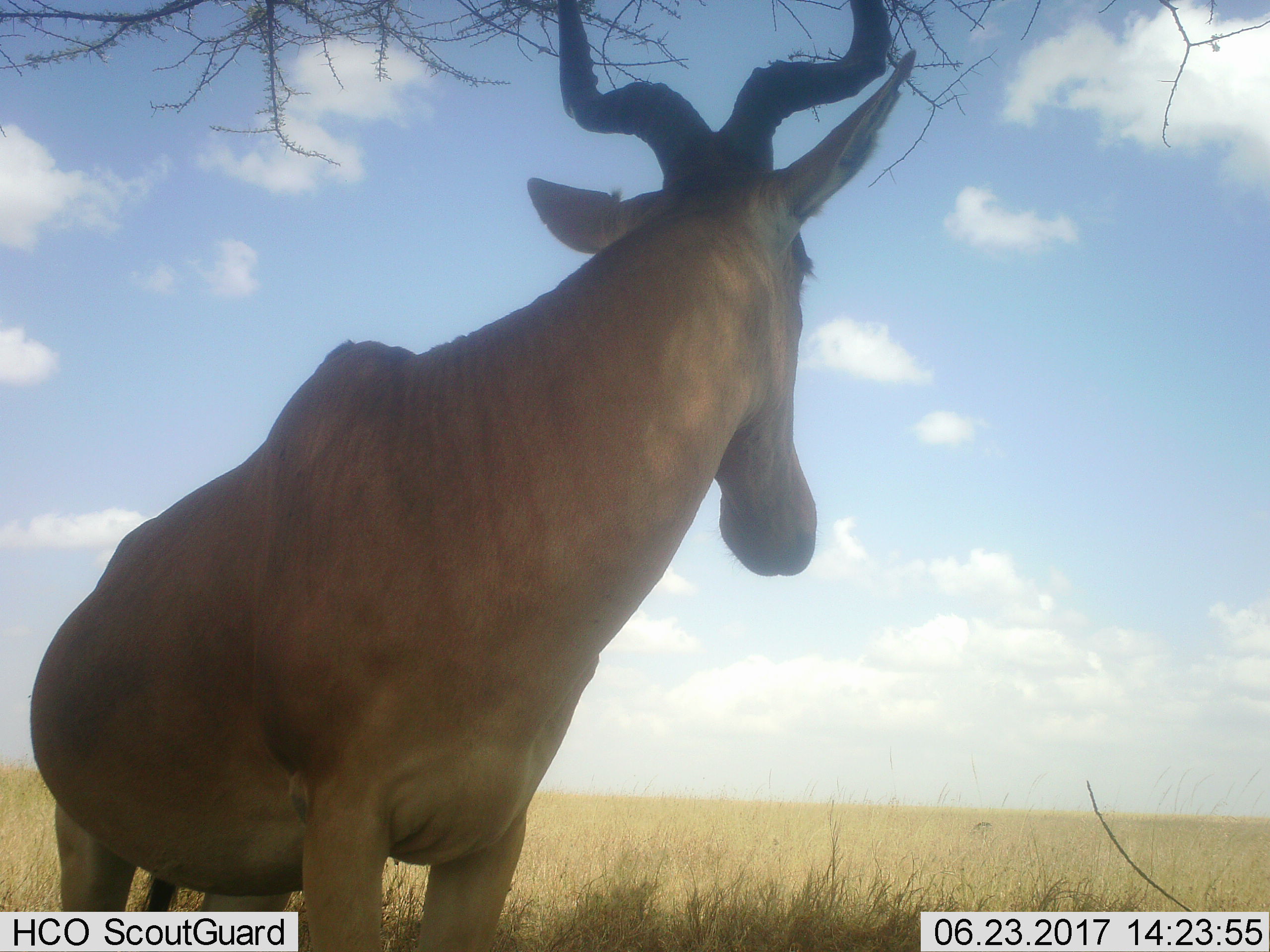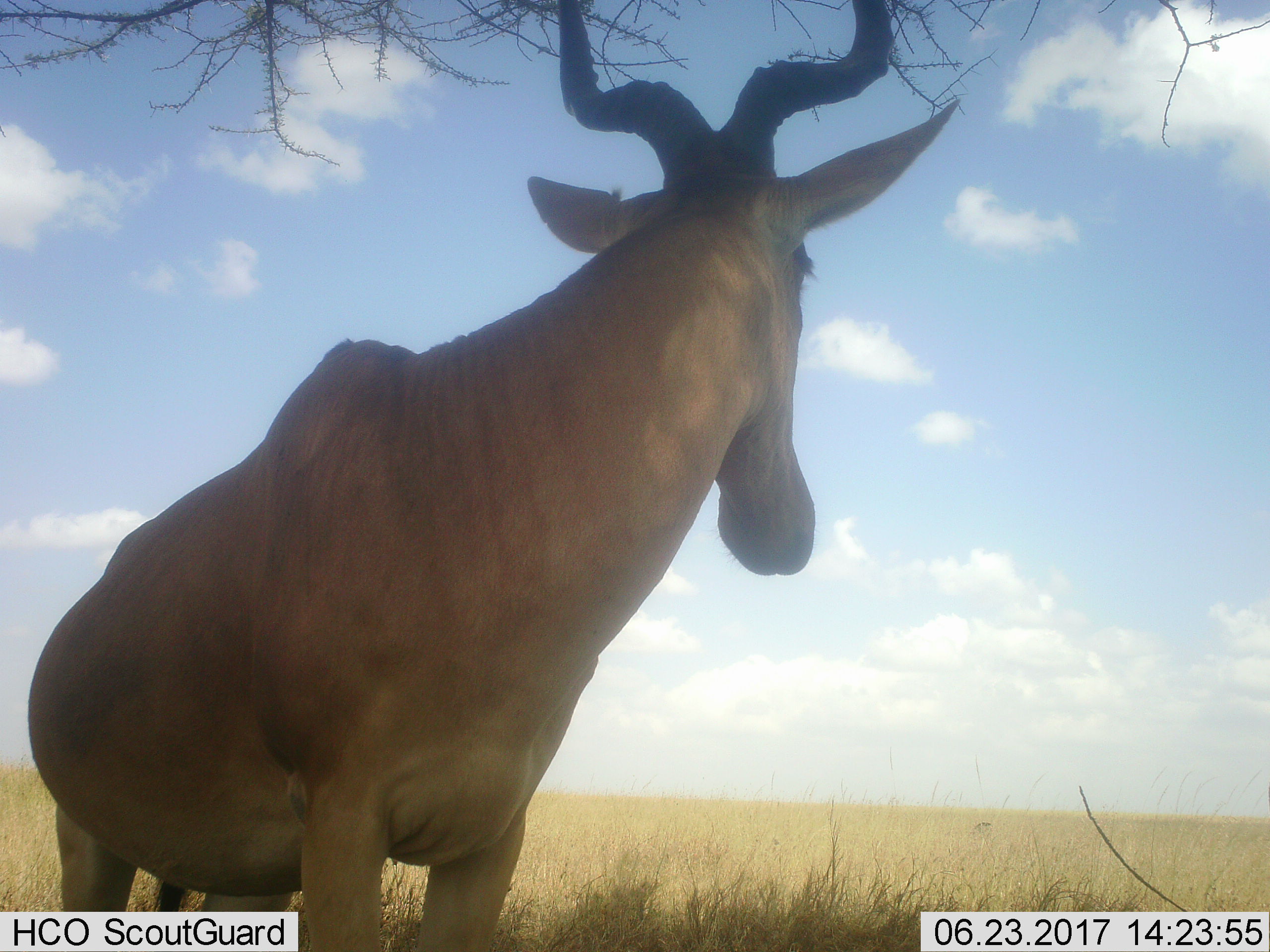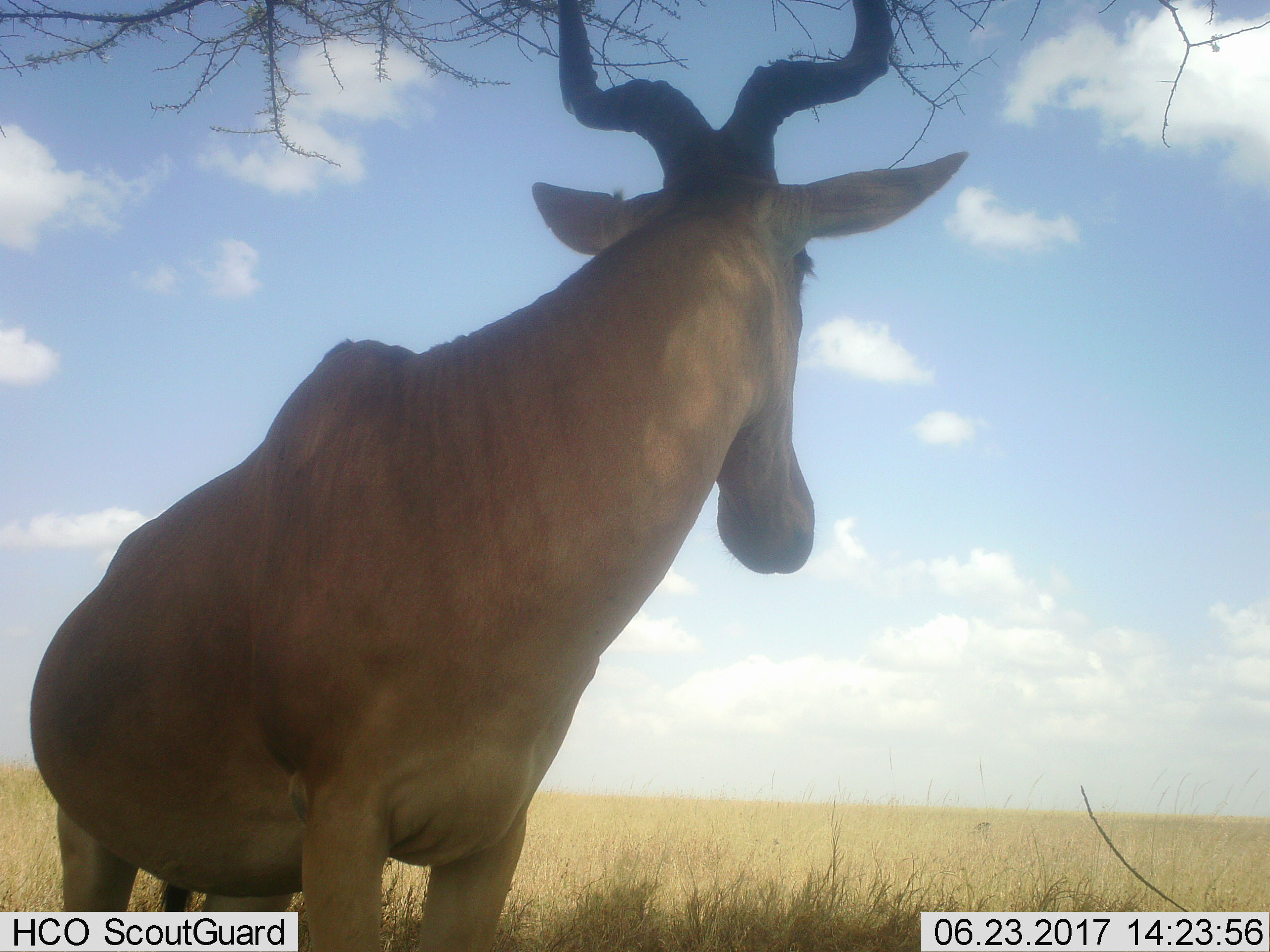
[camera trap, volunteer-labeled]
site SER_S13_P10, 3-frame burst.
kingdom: Animalia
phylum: Chordata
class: Mammalia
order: Artiodactyla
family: Bovidae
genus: Alcelaphus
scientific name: Alcelaphus buselaphus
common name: hartebeest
Hartebeest (Alcelaphus buselaphus), count 1. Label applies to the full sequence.